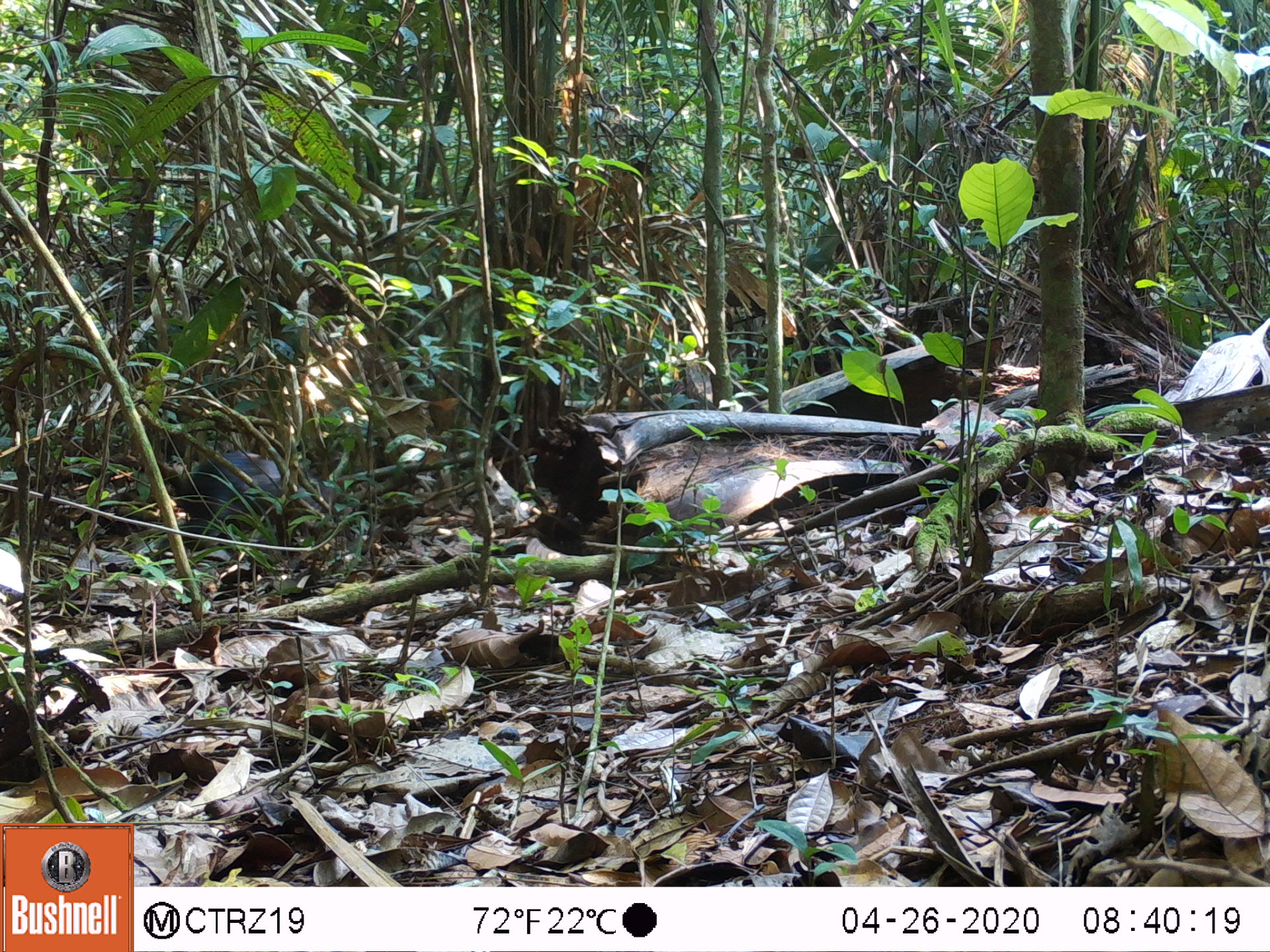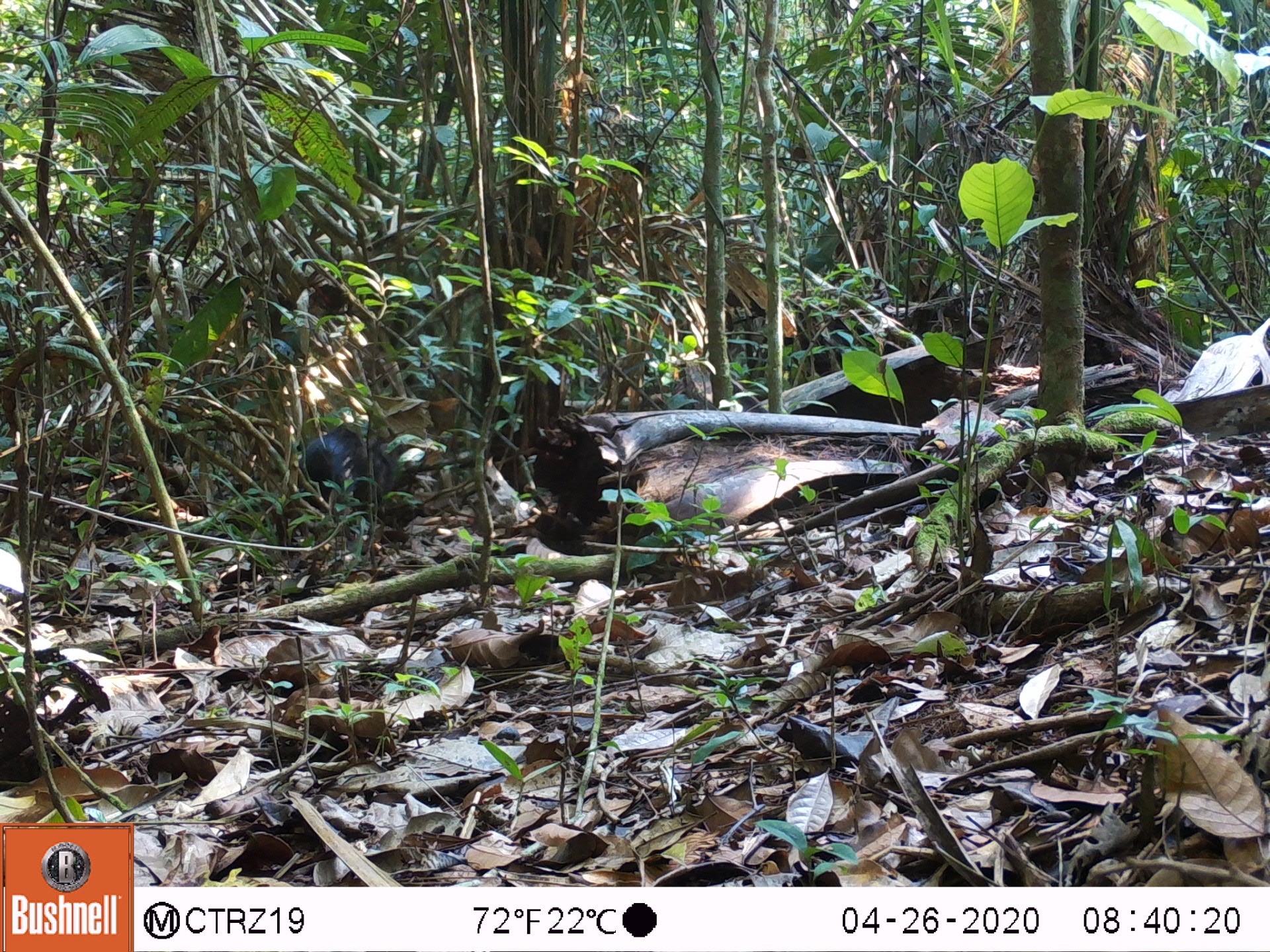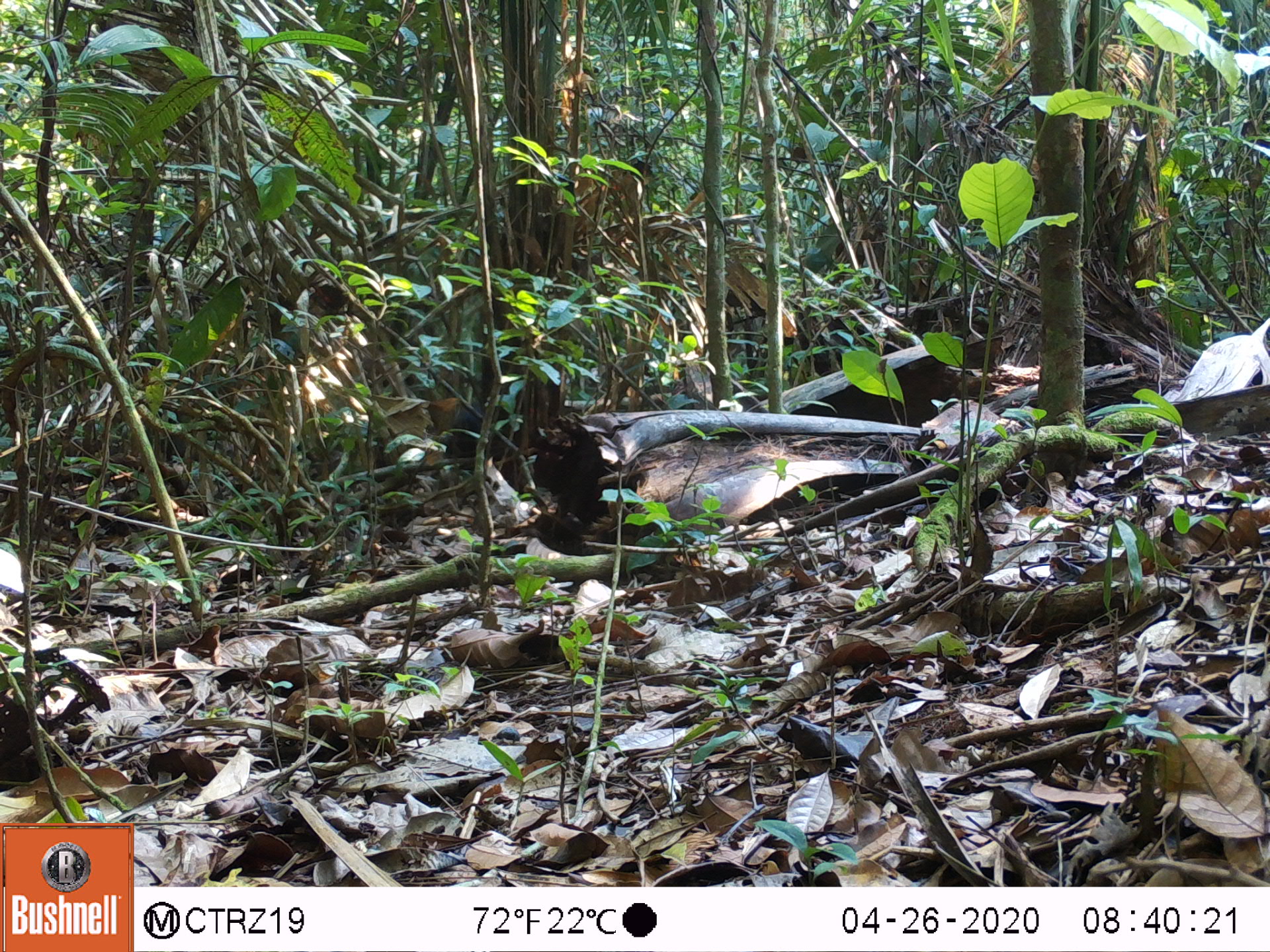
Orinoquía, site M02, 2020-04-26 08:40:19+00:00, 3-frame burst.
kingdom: Animalia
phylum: Chordata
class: Mammalia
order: Rodentia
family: Dasyproctidae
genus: Dasyprocta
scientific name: Dasyprocta fuliginosa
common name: black agouti